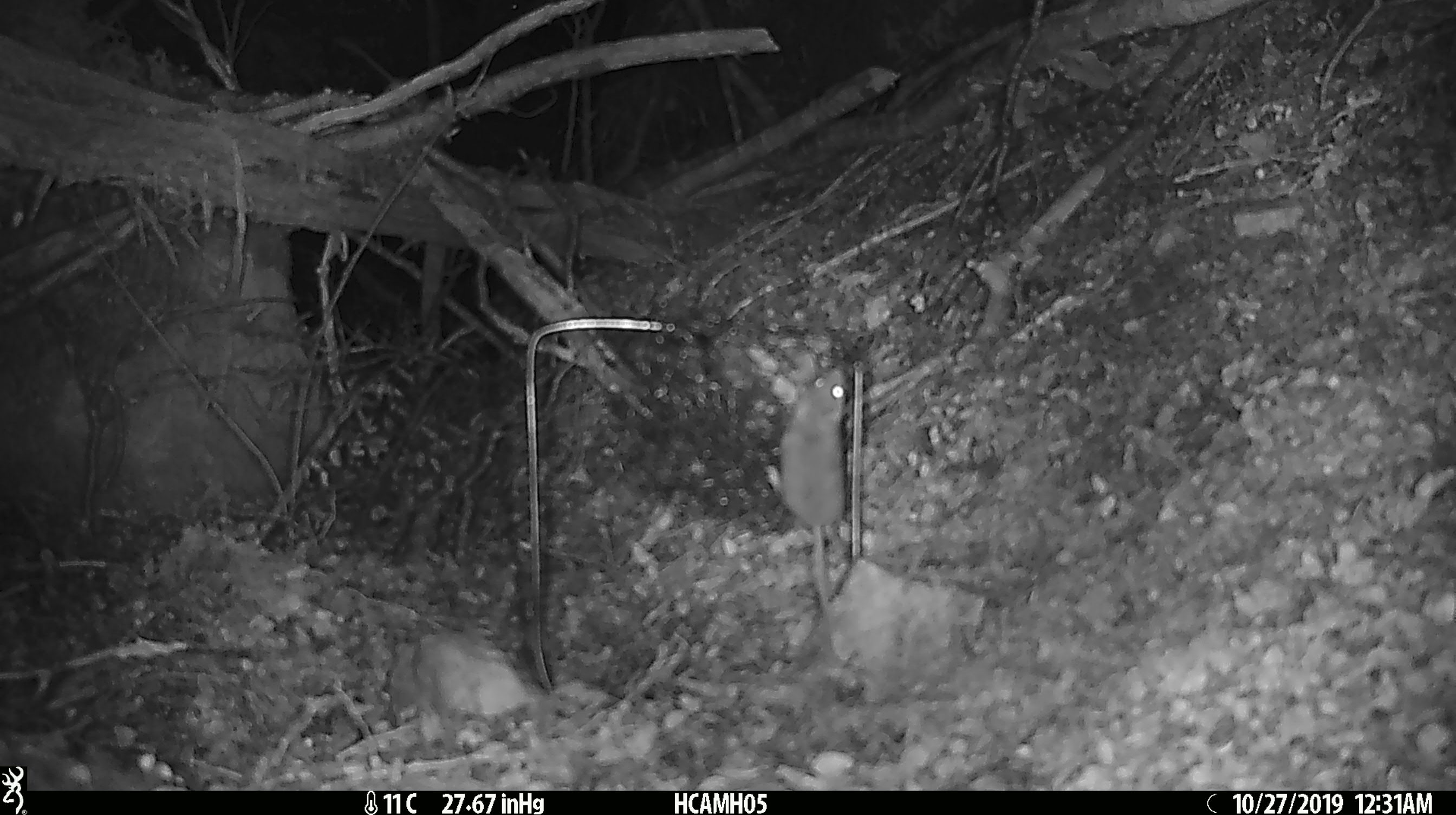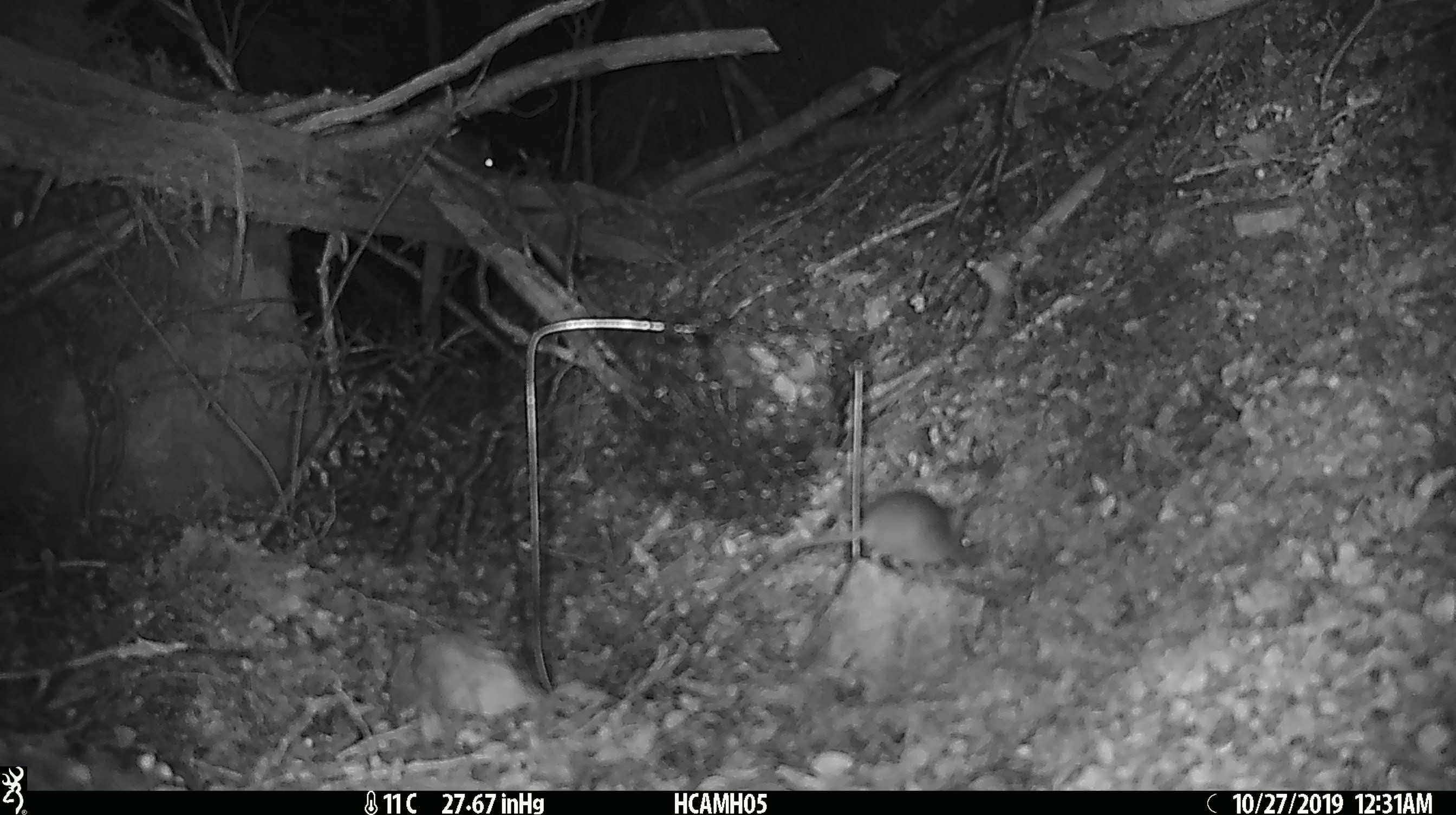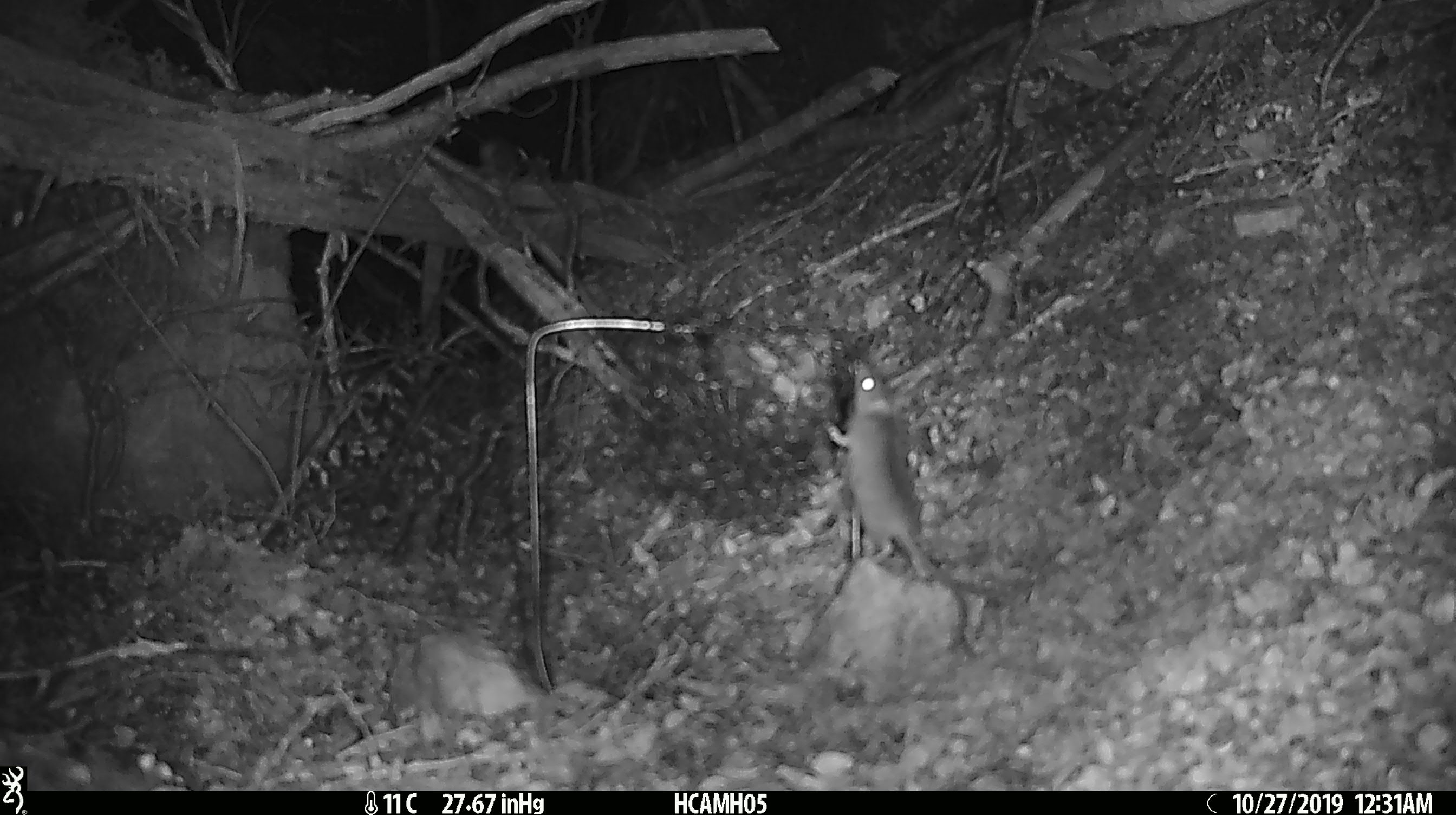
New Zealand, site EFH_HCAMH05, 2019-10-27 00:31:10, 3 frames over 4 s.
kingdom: Animalia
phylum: Chordata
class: Mammalia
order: Rodentia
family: Muridae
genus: Mus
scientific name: Mus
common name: mouse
Mouse (Mus).